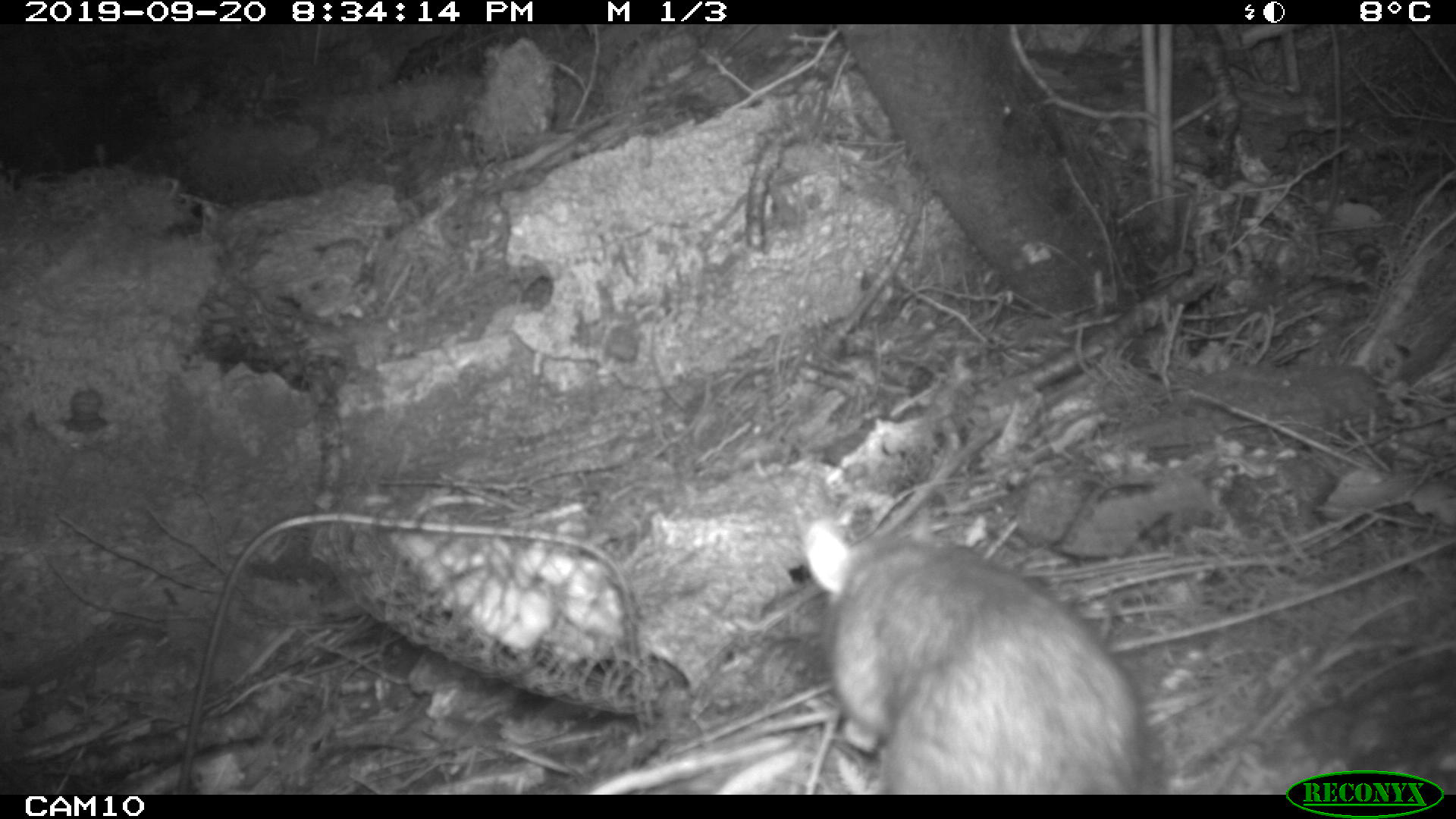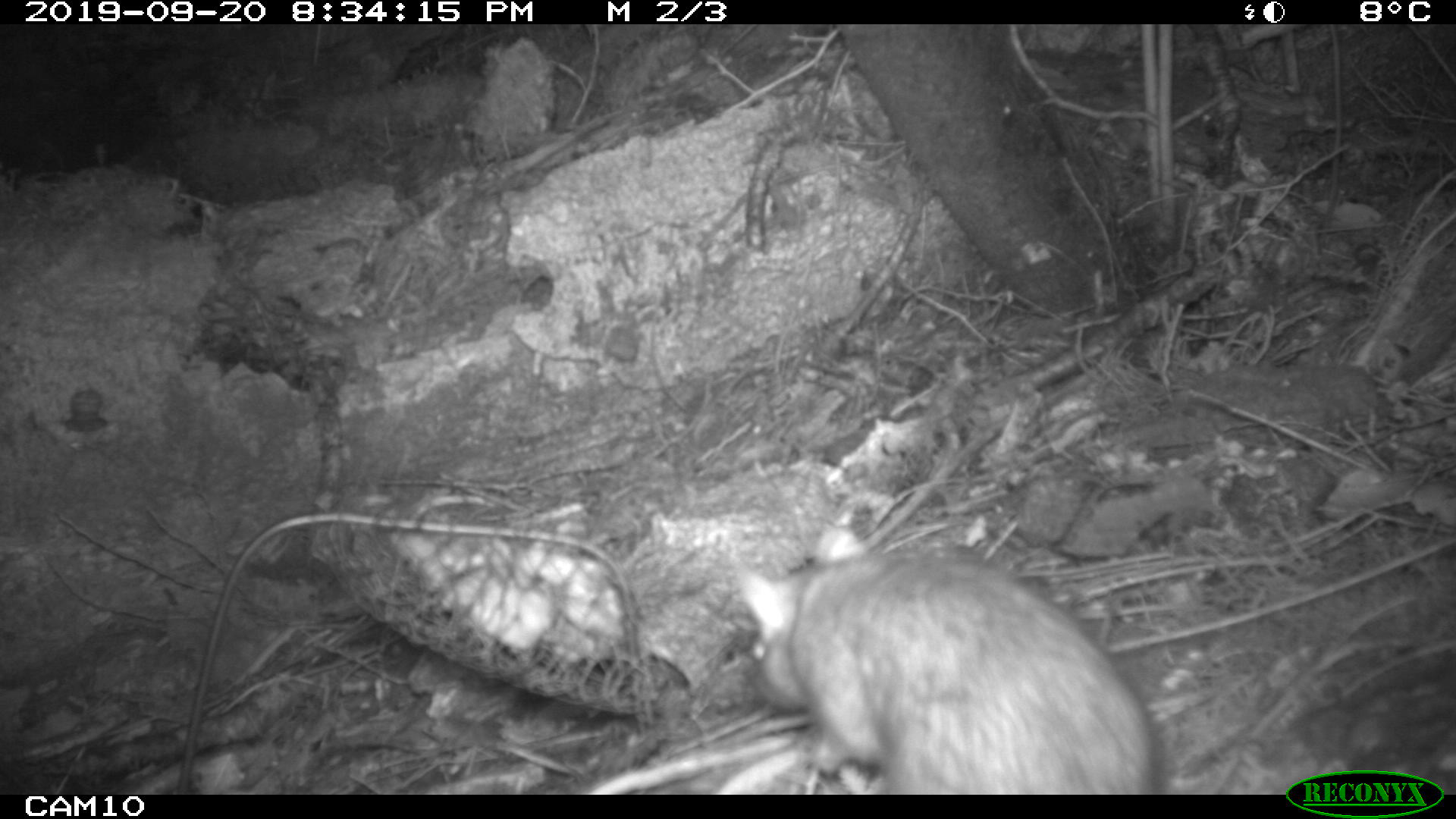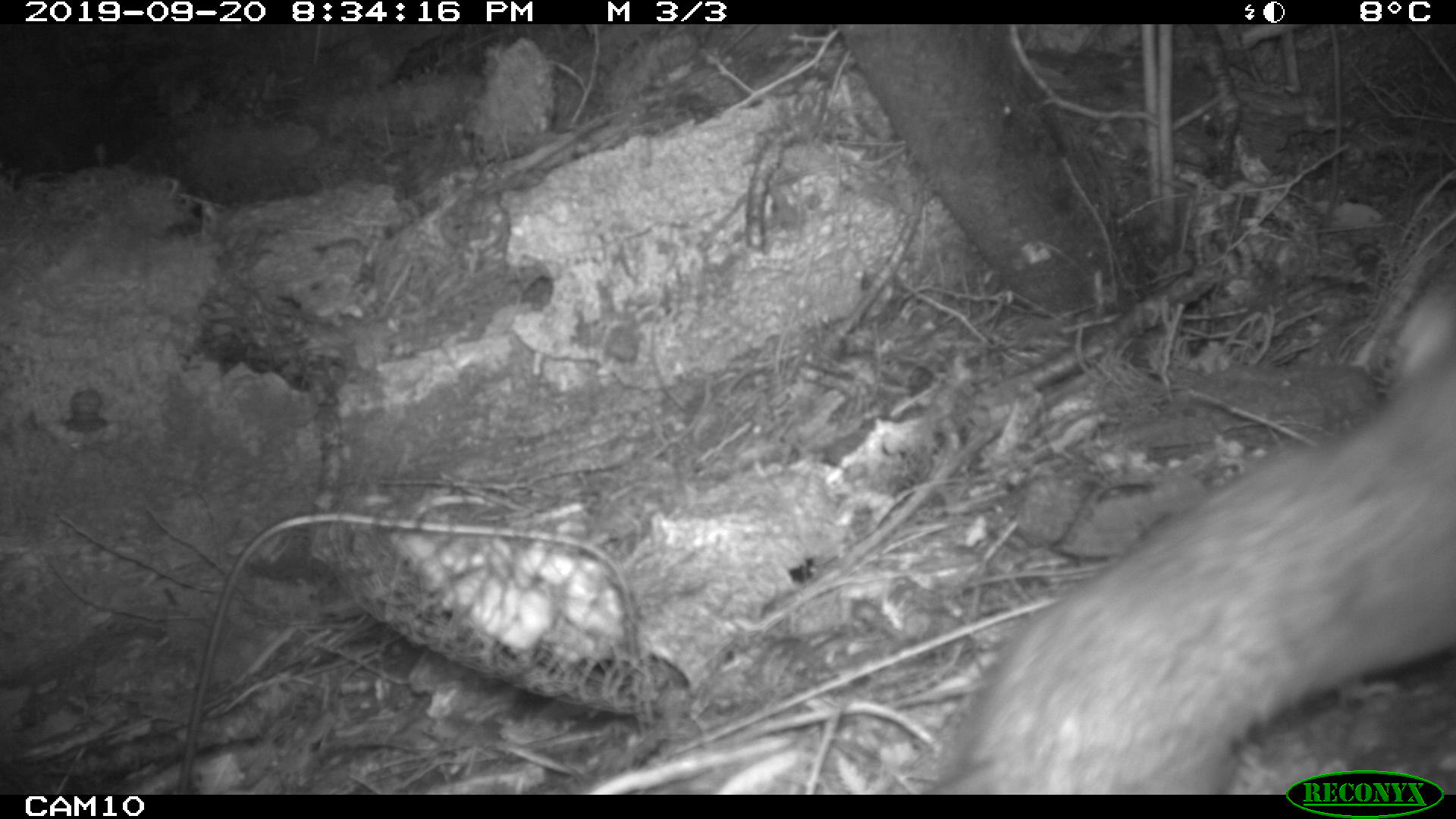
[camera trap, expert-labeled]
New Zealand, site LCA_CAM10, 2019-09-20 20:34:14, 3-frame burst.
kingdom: Animalia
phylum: Chordata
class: Mammalia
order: Rodentia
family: Muridae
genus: Rattus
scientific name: Rattus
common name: rat